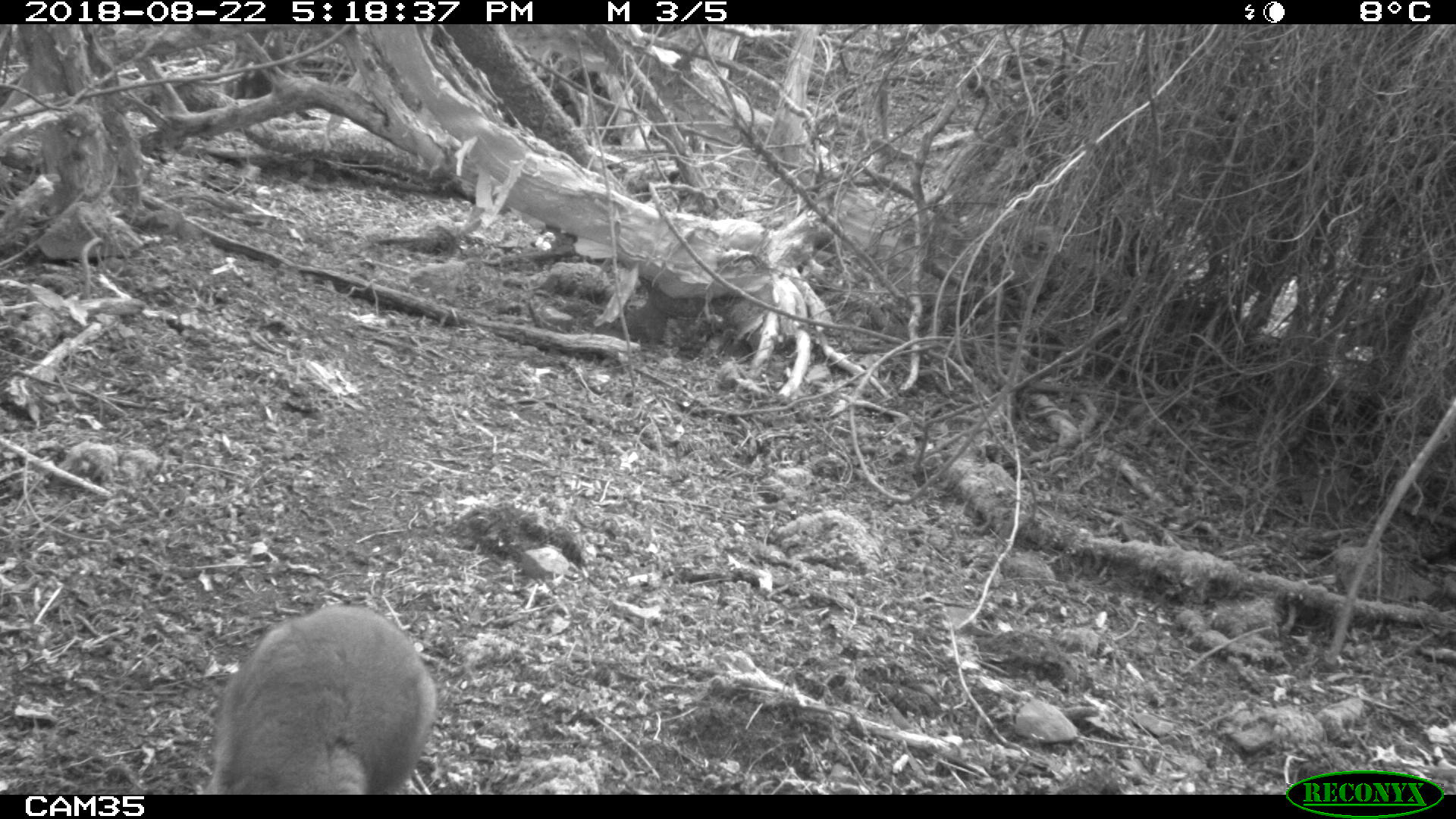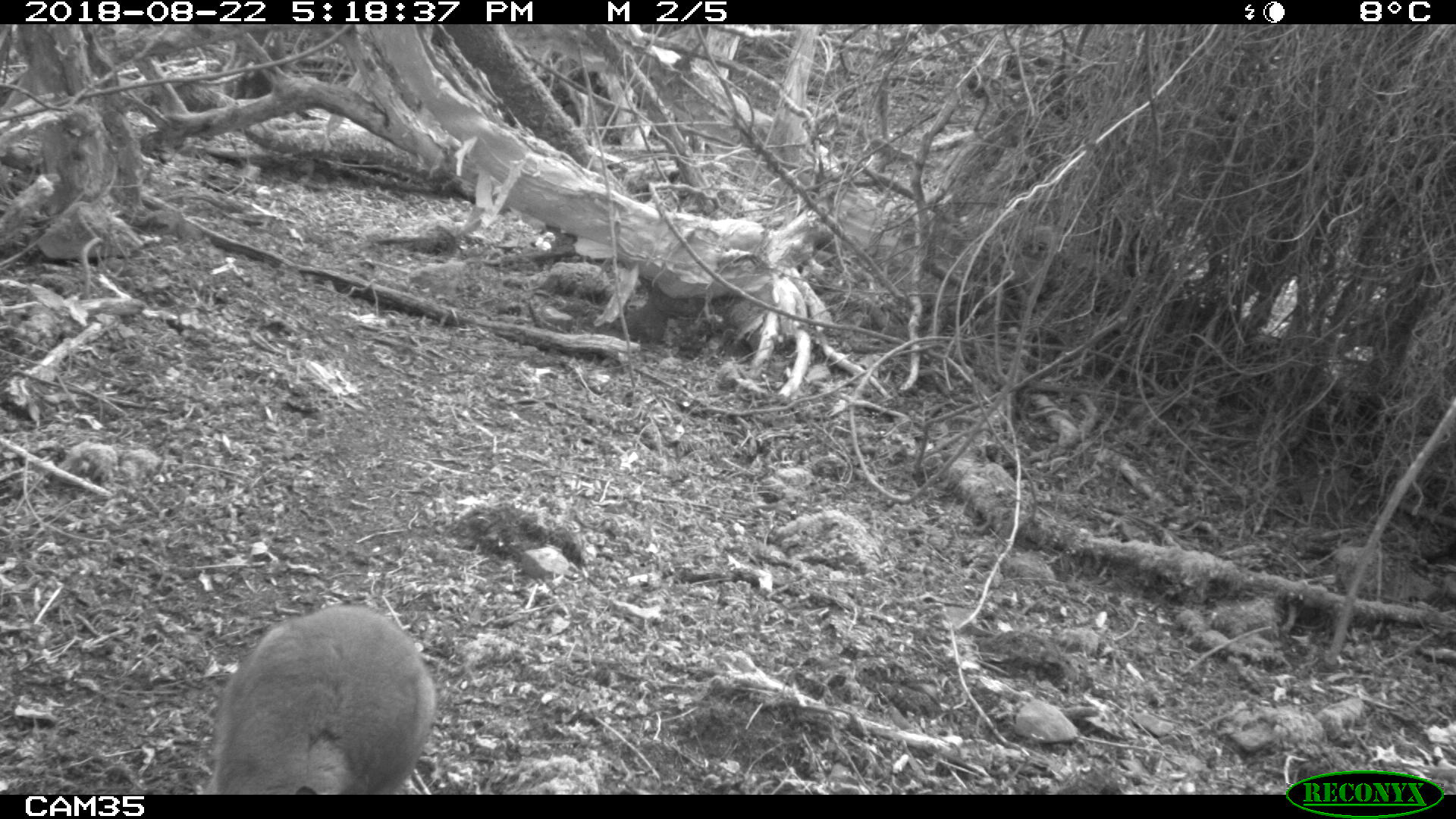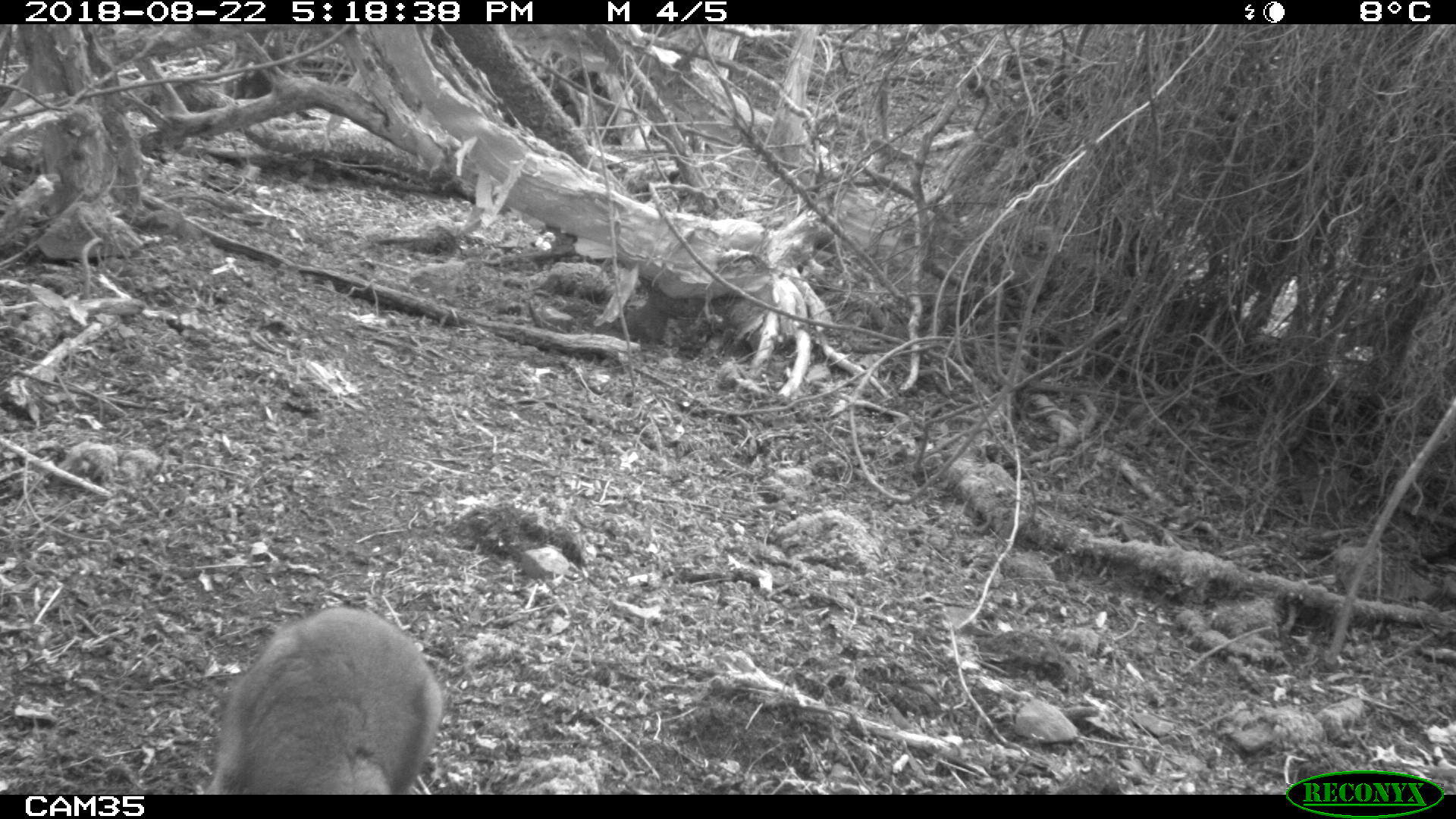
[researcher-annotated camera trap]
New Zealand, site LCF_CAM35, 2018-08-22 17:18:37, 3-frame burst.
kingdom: Animalia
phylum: Chordata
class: Mammalia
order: Diprotodontia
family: Macropodidae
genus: Notamacropus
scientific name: Notamacropus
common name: wallaby